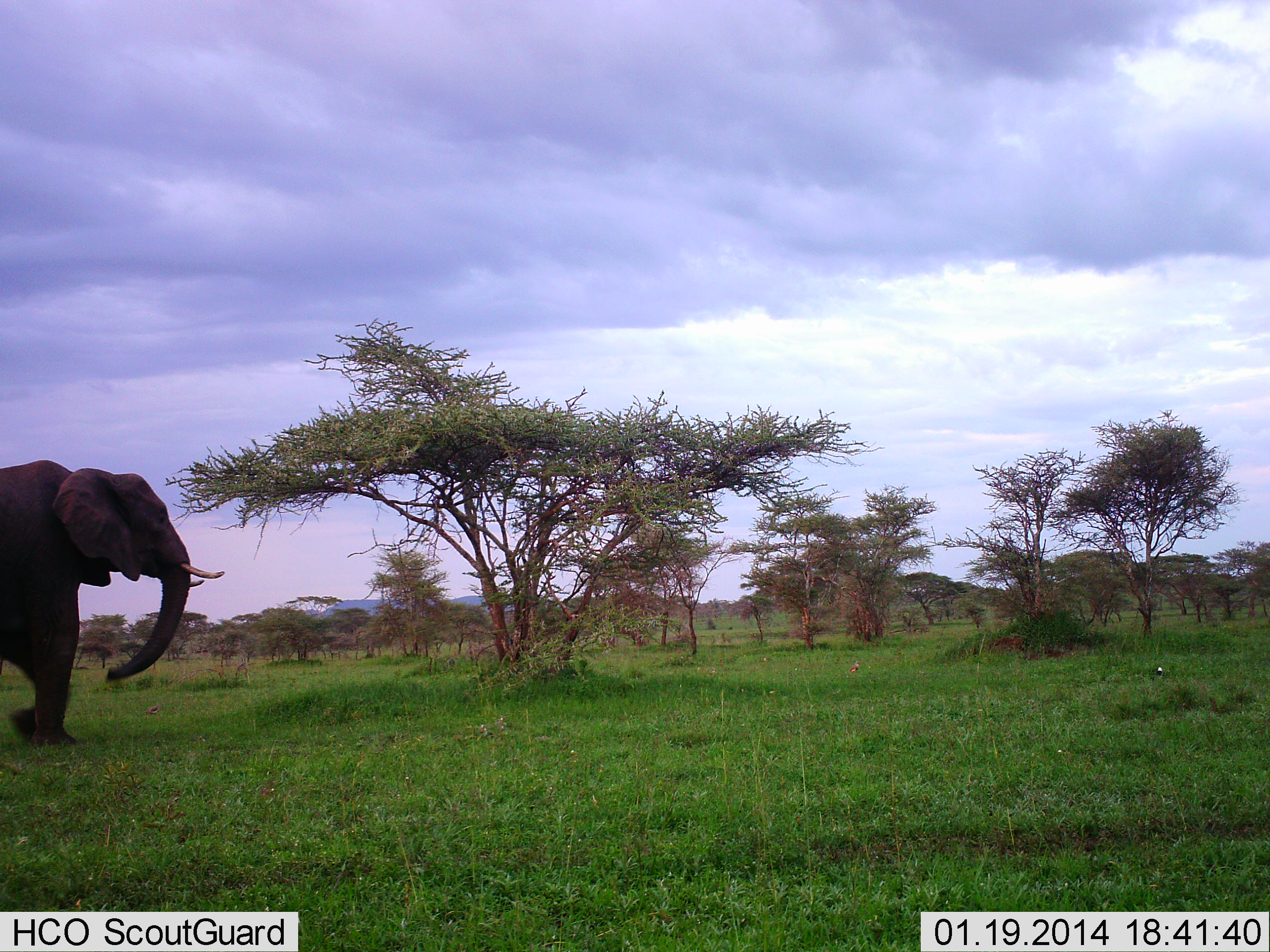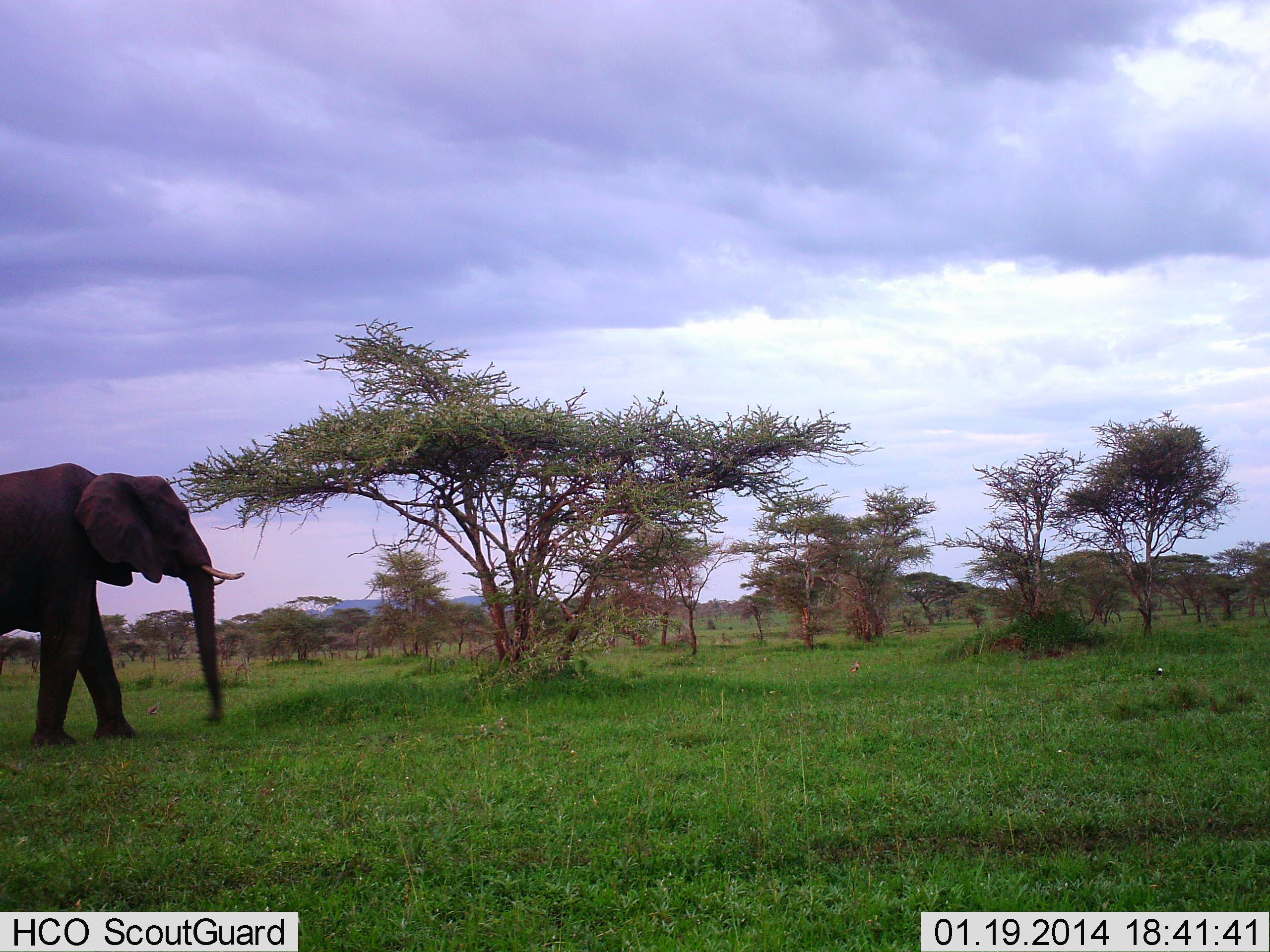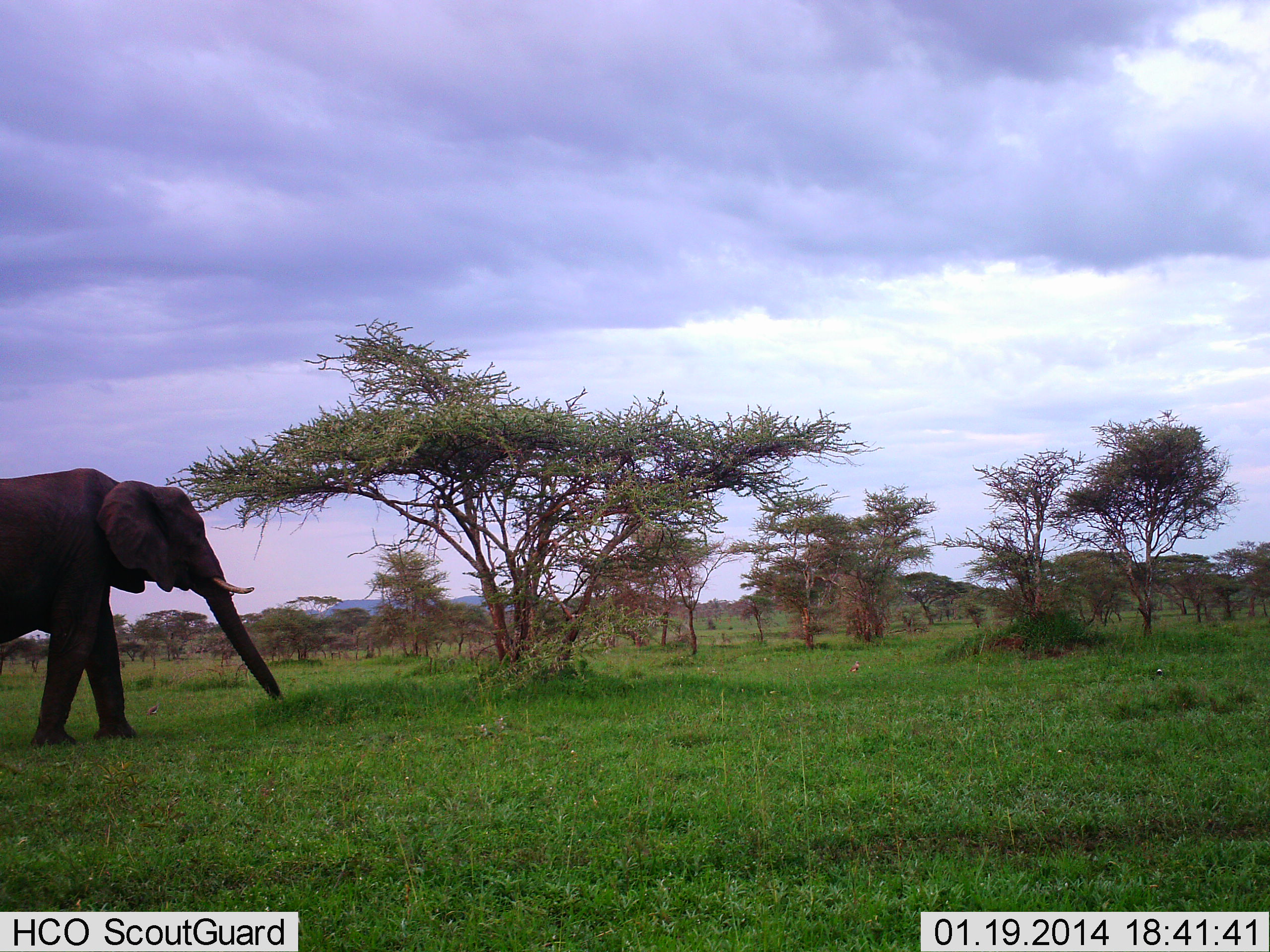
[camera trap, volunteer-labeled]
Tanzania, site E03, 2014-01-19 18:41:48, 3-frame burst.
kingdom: Animalia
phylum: Chordata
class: Mammalia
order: Proboscidea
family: Elephantidae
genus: Loxodonta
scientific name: Loxodonta africana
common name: african bush elephant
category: elephant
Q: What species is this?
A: Elephant (african bush elephant) (Loxodonta africana).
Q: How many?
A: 1.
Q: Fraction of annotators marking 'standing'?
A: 10%.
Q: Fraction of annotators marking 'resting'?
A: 0%.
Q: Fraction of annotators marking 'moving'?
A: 70%.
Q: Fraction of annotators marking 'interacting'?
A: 0%.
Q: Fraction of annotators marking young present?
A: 0%.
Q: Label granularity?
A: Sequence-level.